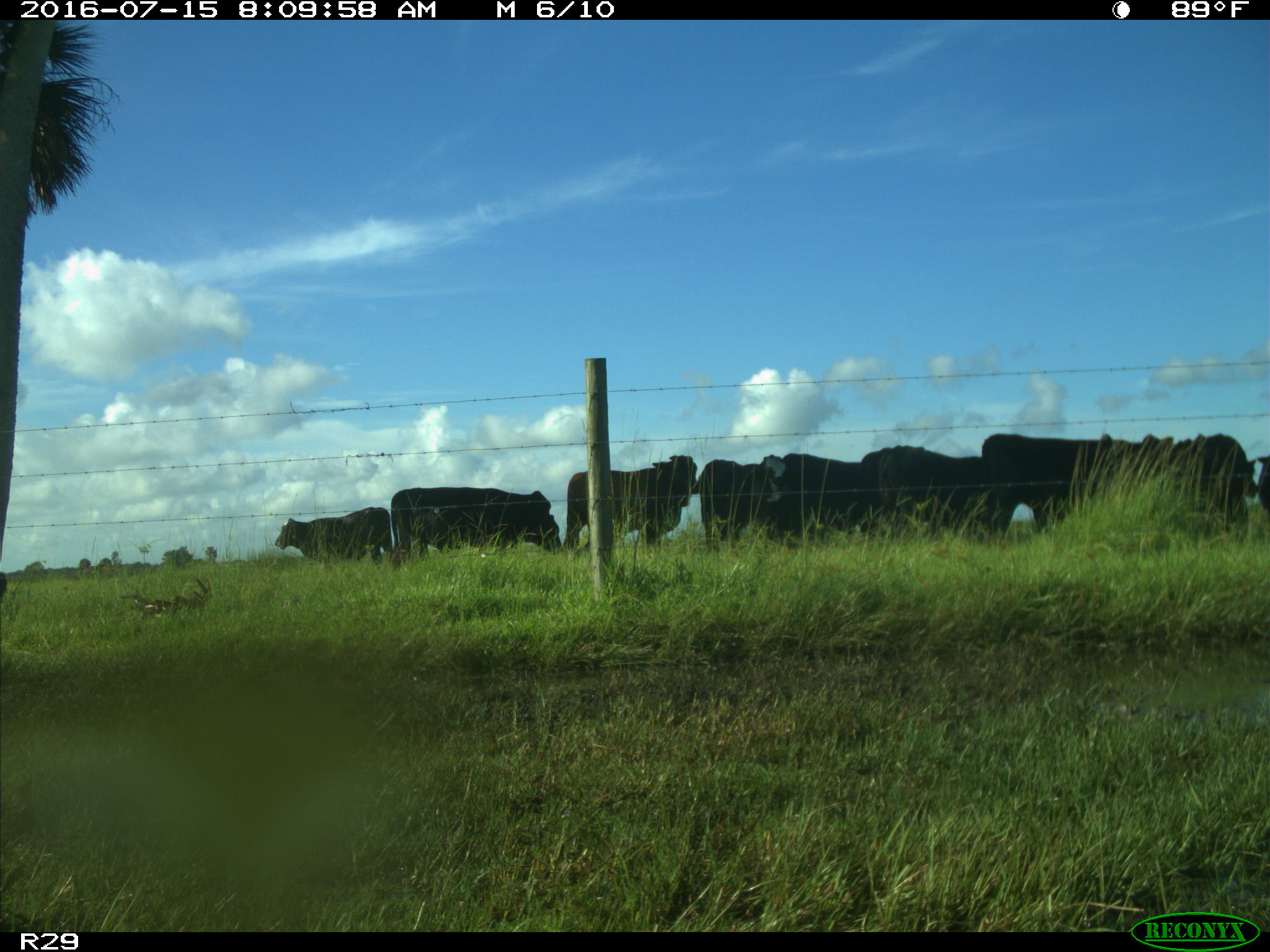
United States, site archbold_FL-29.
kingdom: Animalia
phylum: Chordata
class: Mammalia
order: Artiodactyla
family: Bovidae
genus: Bos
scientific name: Bos taurus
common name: domestic cow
Bos taurus (domestic cow).